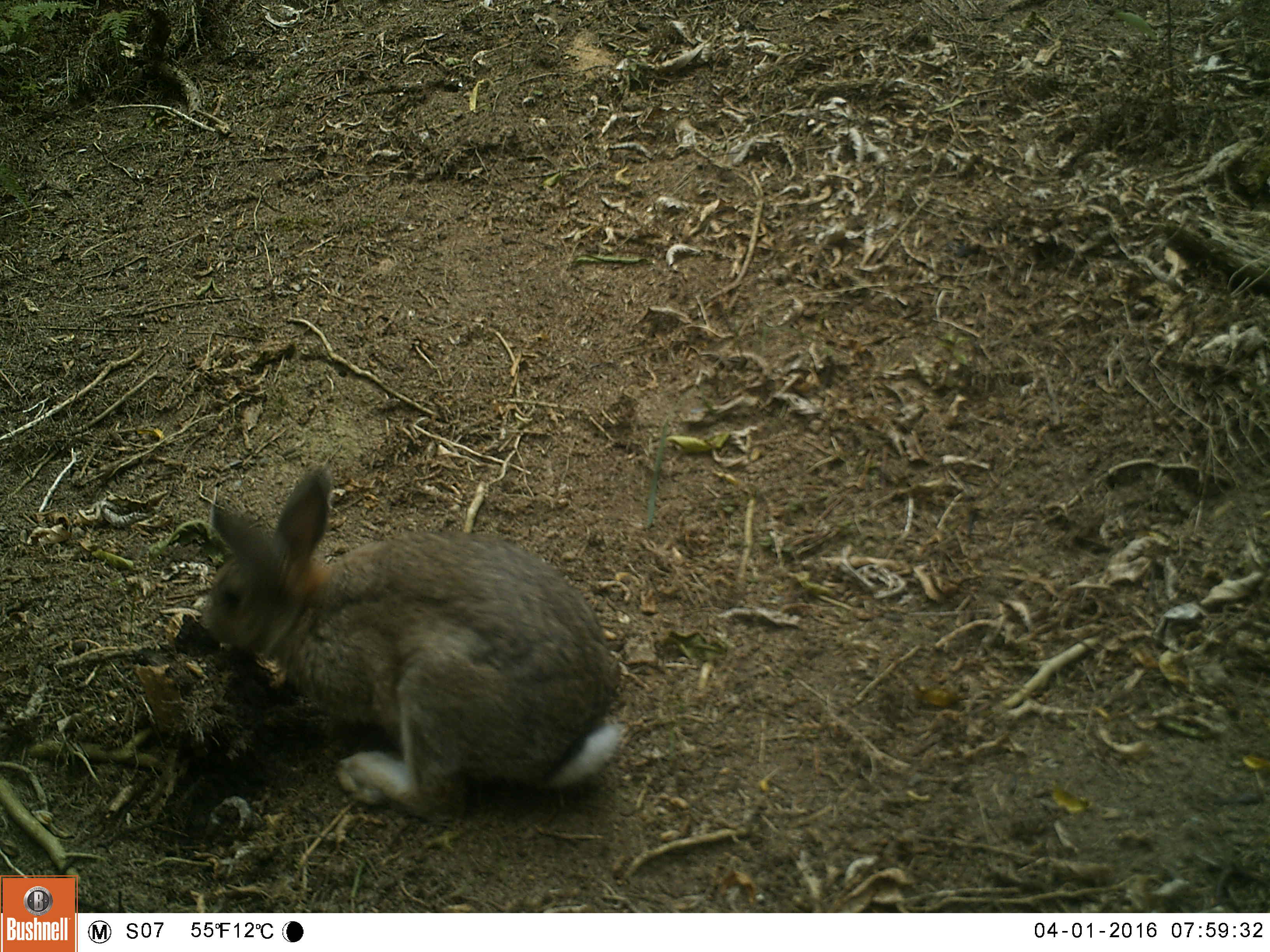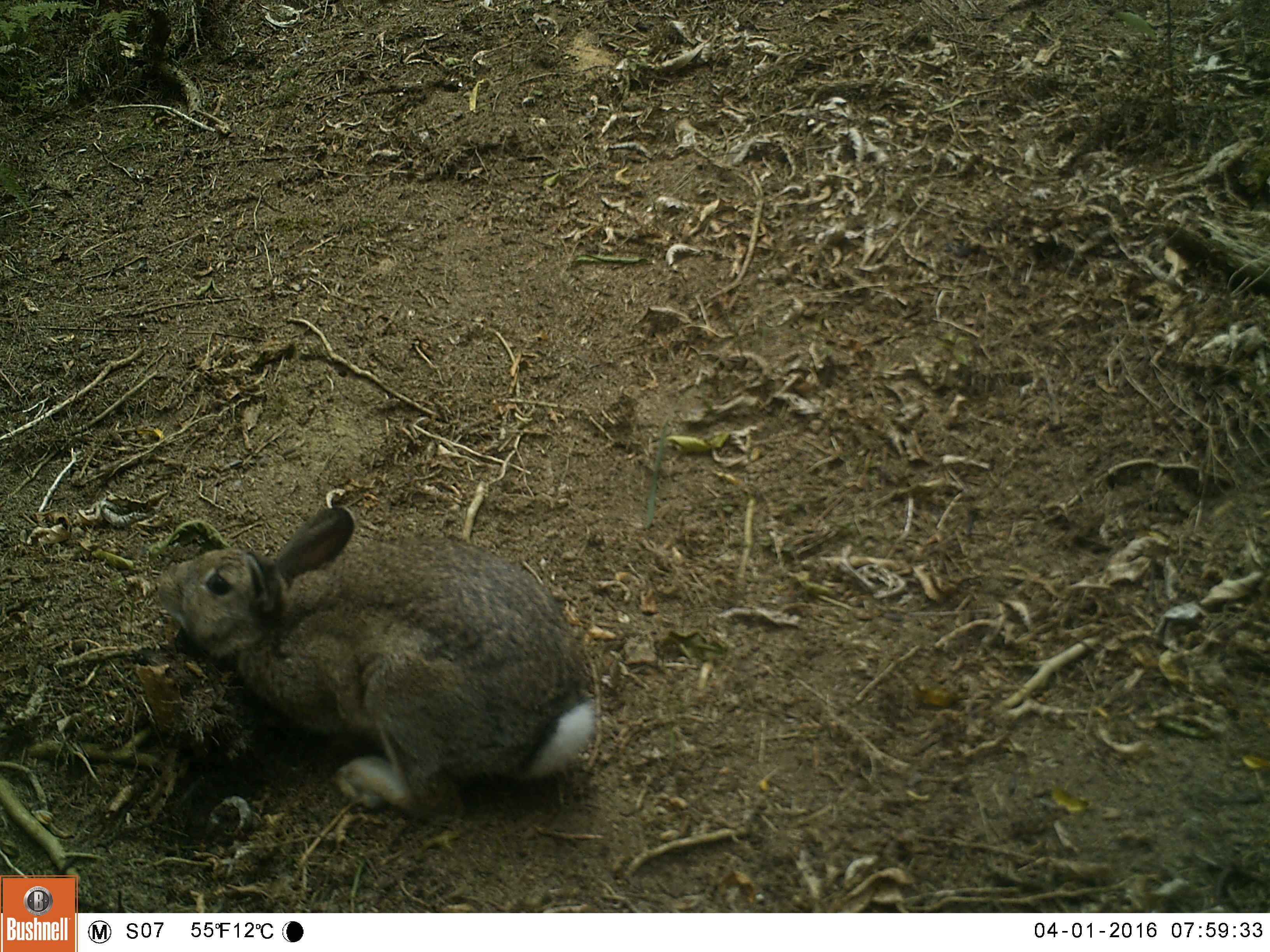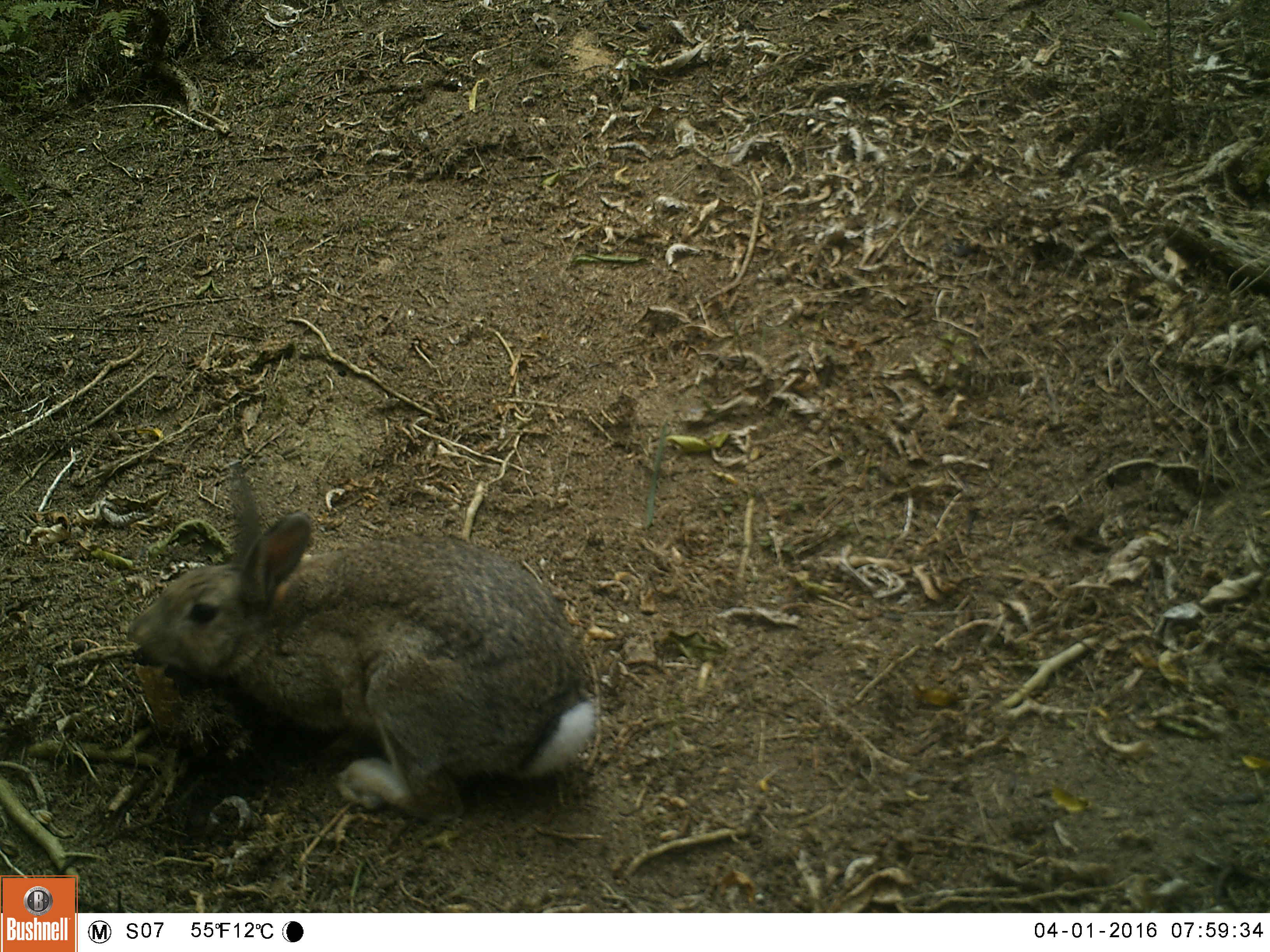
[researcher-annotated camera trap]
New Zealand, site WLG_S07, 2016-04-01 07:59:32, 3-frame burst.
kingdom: Animalia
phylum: Chordata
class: Mammalia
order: Lagomorpha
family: Leporidae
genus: Oryctolagus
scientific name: Oryctolagus cuniculus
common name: european rabbit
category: rabbit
Rabbit (european rabbit) (Oryctolagus cuniculus).